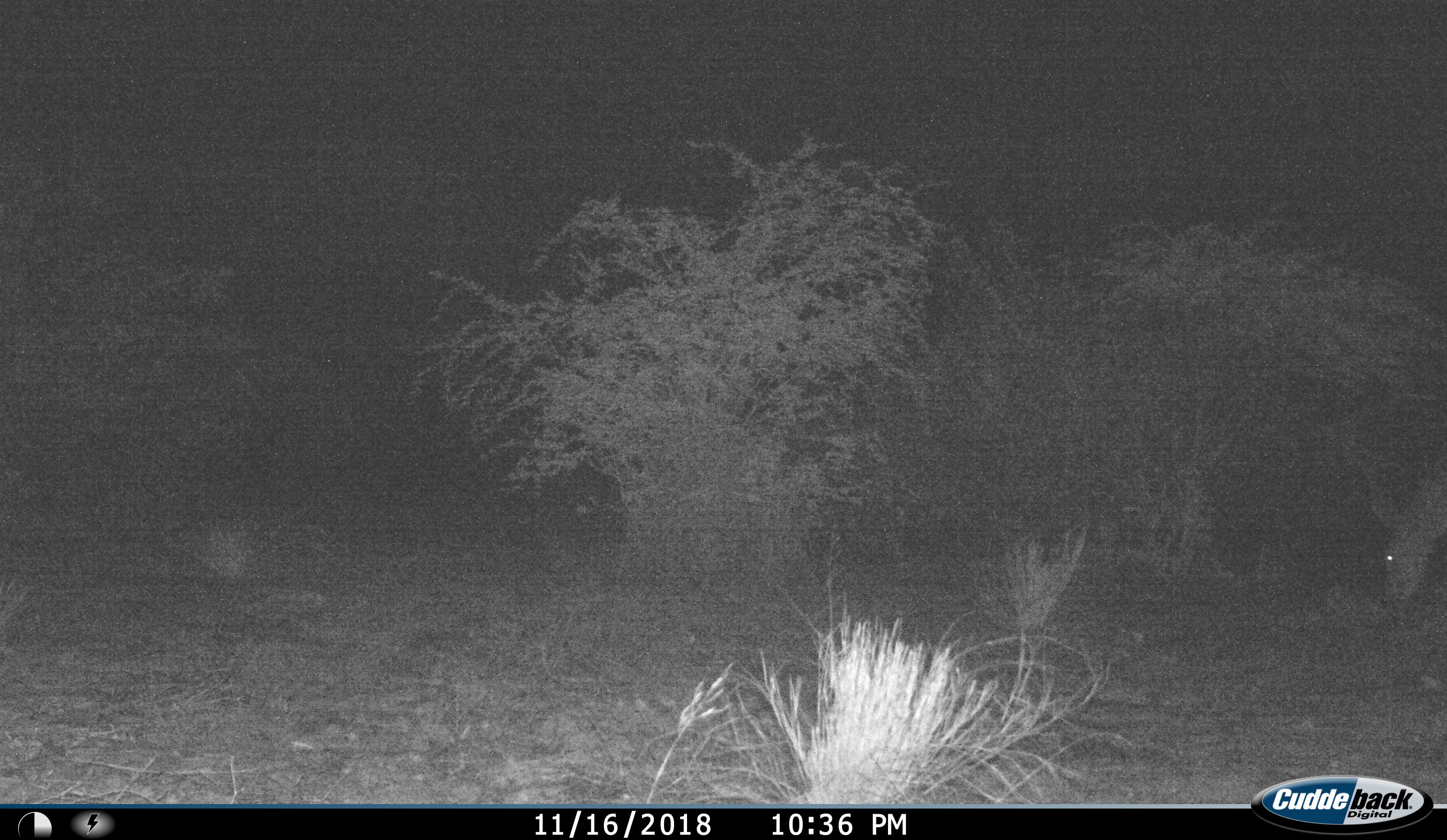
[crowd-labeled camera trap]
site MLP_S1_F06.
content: unidentified animal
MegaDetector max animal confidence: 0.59